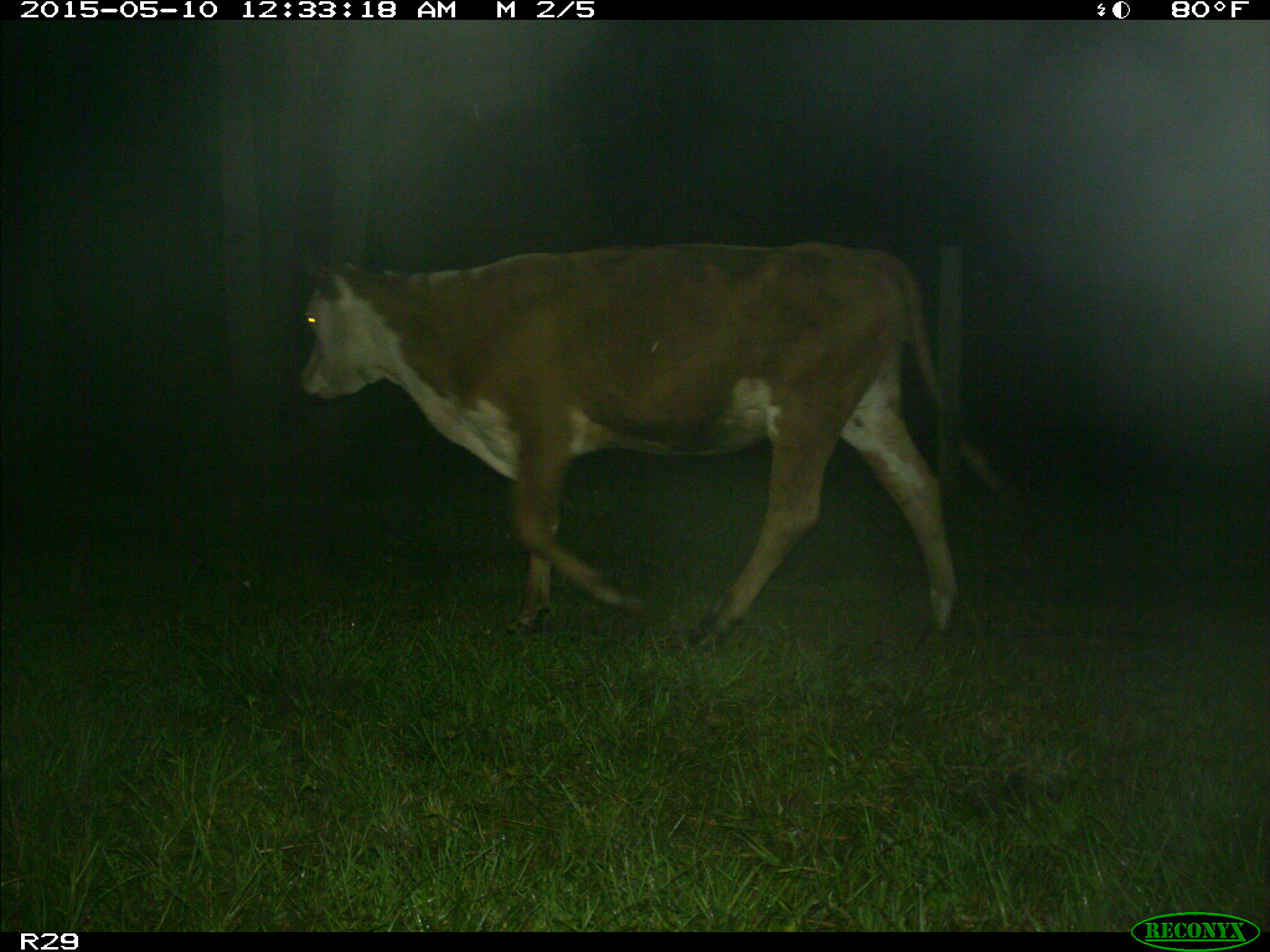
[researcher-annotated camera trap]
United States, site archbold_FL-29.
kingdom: Animalia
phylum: Chordata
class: Mammalia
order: Artiodactyla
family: Bovidae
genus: Bos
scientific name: Bos taurus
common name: domestic cow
Bos taurus (domestic cow).